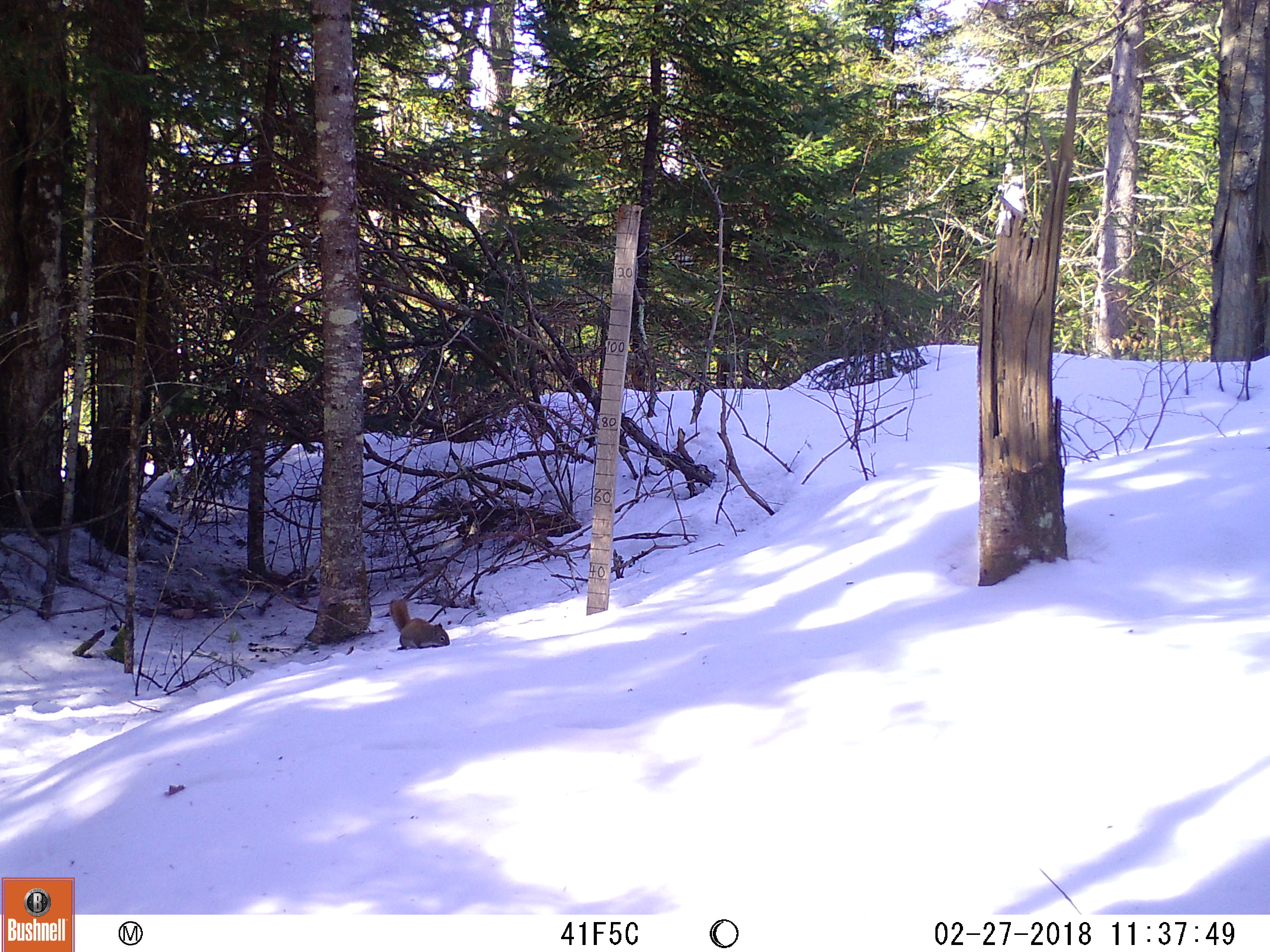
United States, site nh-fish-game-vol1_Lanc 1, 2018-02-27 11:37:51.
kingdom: Animalia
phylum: Chordata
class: Mammalia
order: Rodentia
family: Sciuridae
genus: Tamiasciurus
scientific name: Tamiasciurus hudsonicus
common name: red squirrel